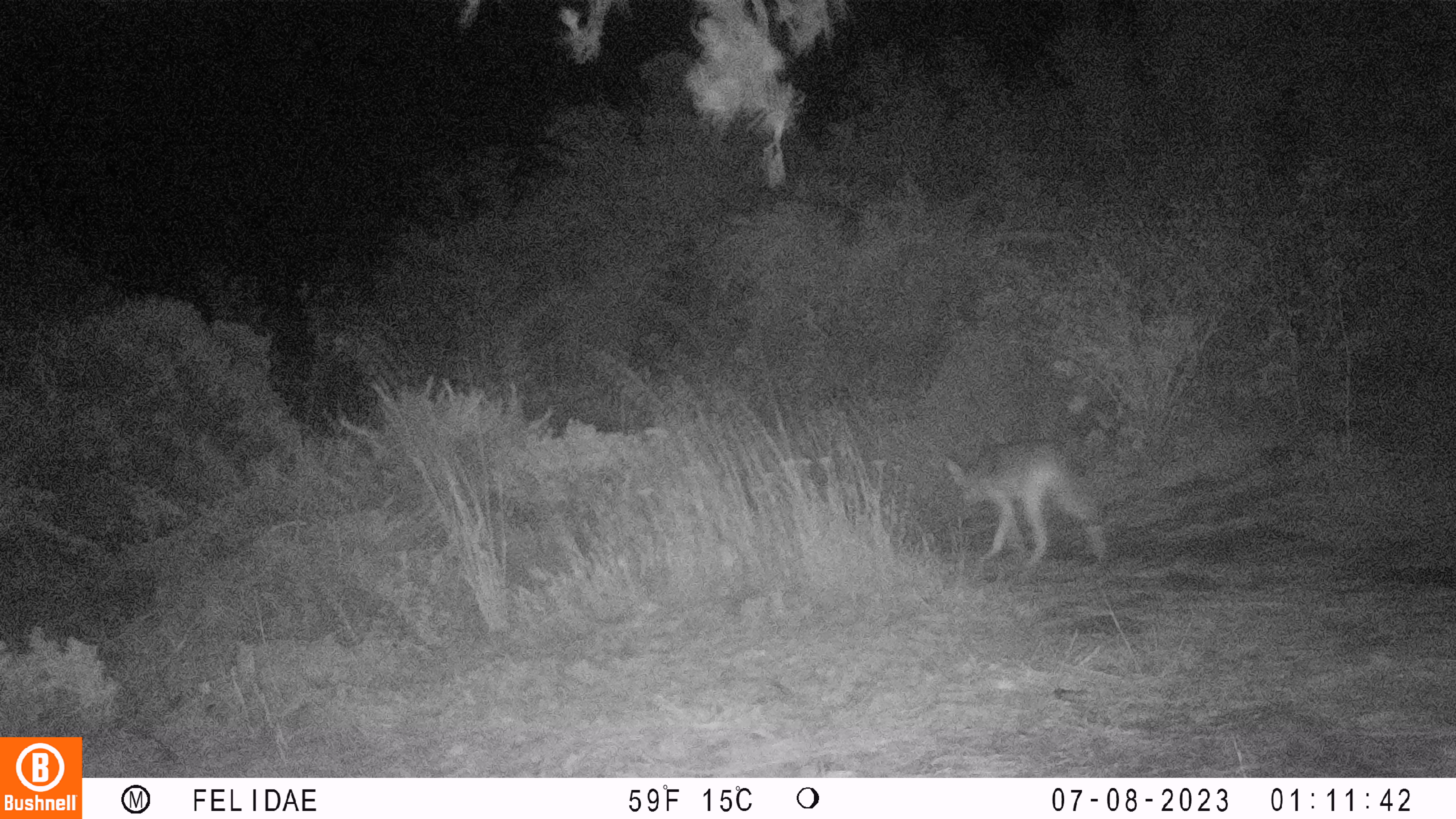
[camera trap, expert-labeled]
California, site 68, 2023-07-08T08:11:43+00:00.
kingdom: Animalia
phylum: Chordata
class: Mammalia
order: Carnivora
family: Canidae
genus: Canis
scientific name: Canis latrans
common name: coyote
Coyote (Canis latrans).